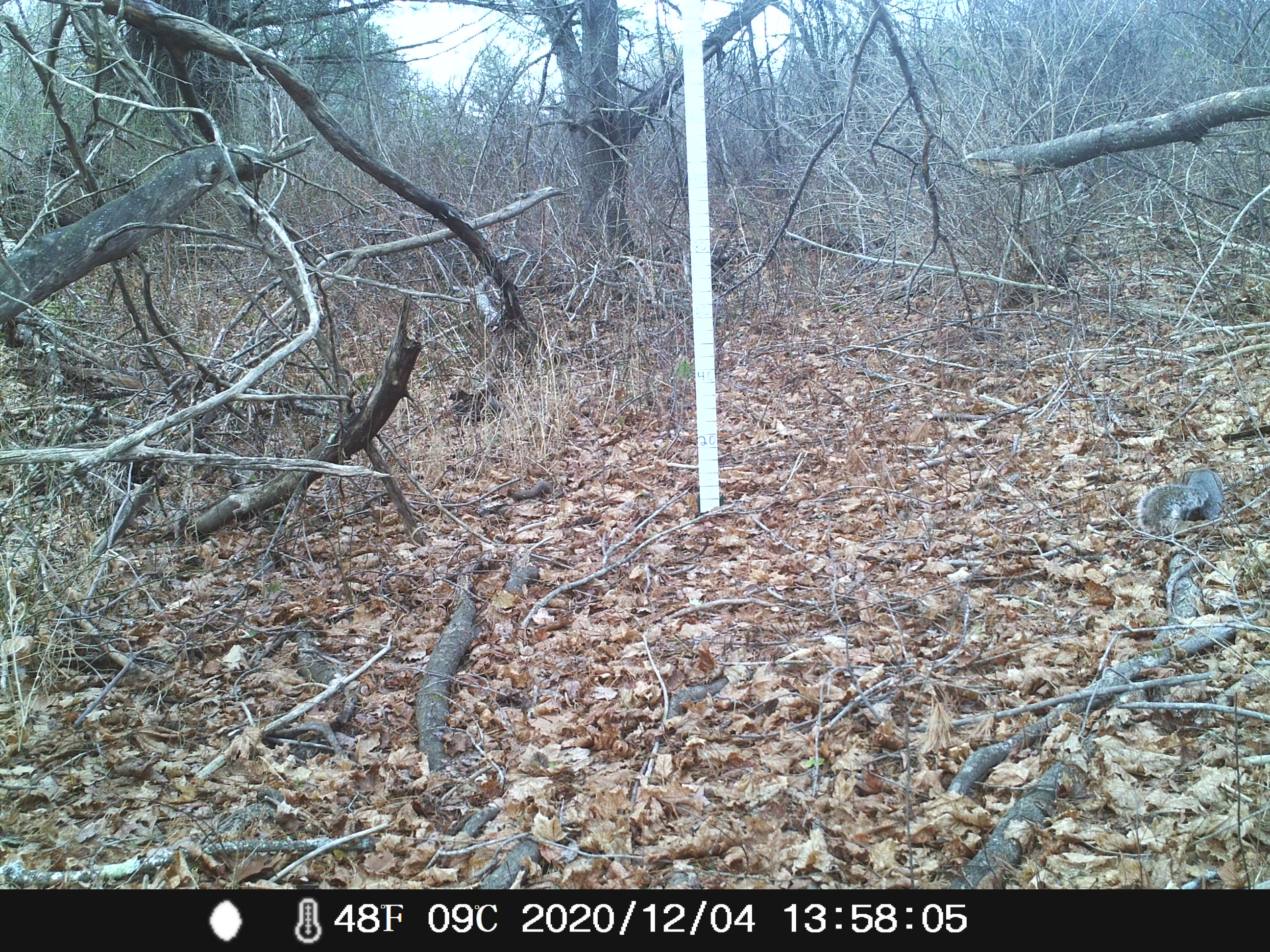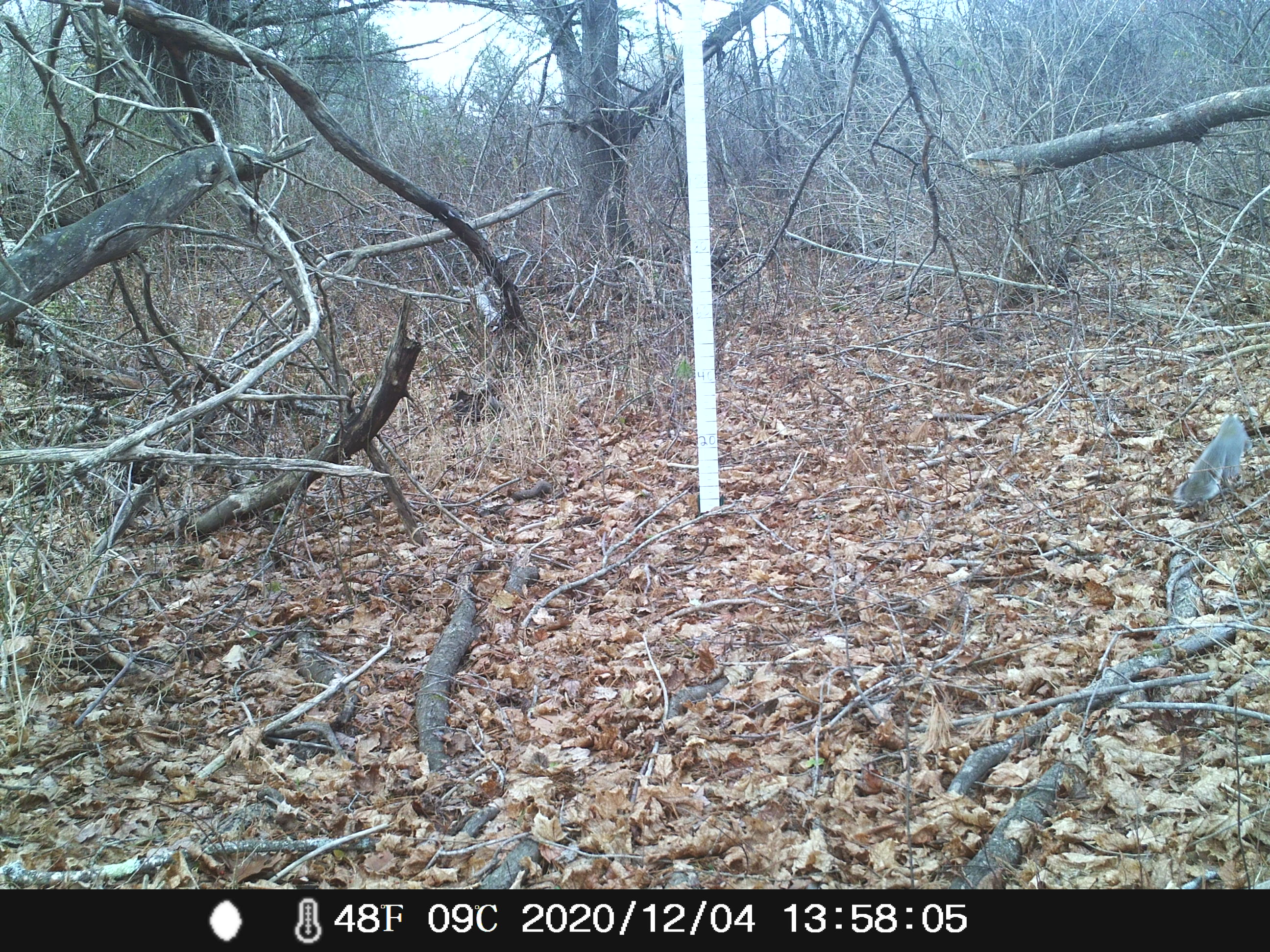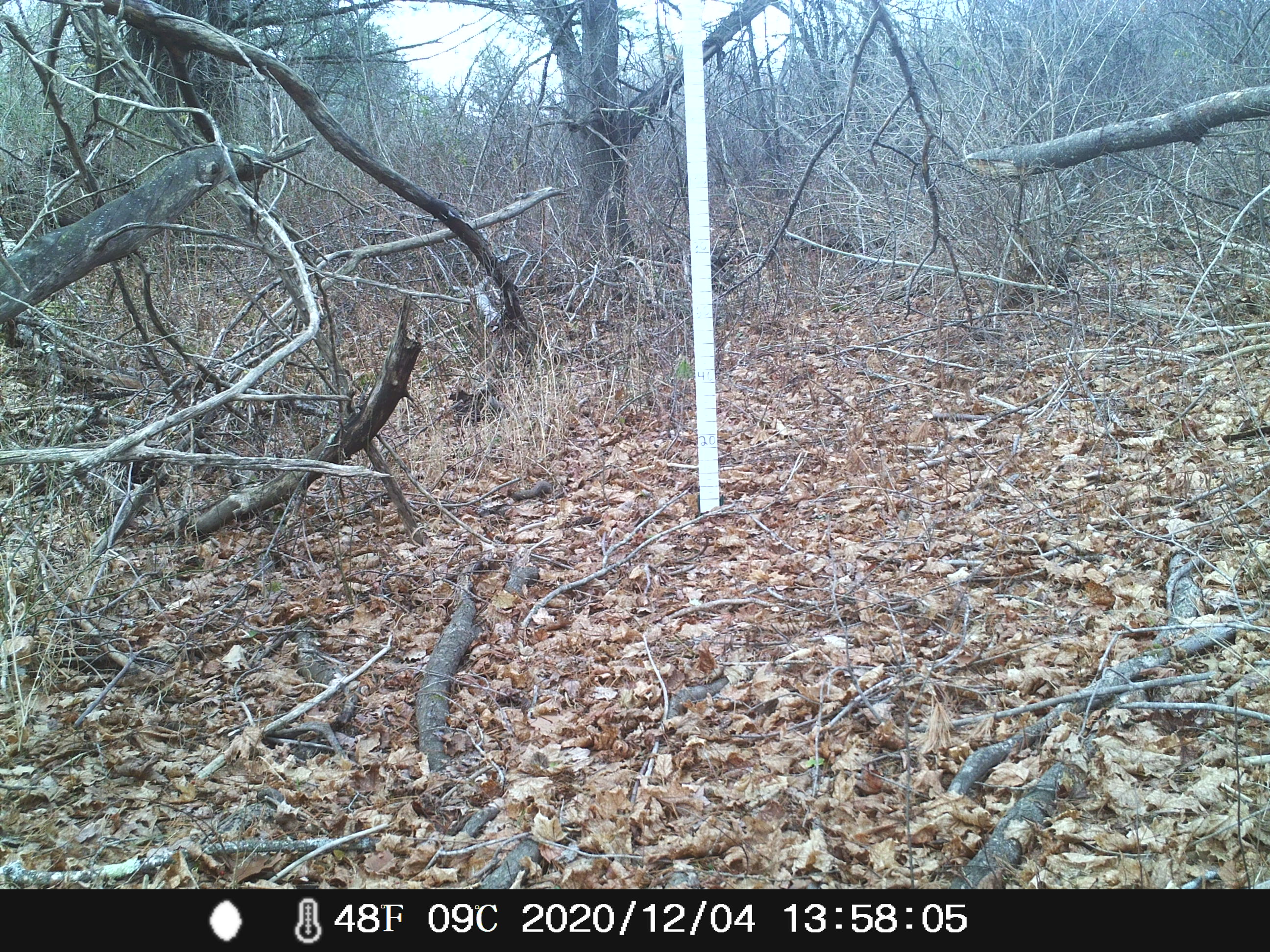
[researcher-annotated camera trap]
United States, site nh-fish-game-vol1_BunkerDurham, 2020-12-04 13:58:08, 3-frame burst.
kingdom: Animalia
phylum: Chordata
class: Mammalia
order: Rodentia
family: Sciuridae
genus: Sciurus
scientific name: Sciurus carolinensis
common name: gray squirrel